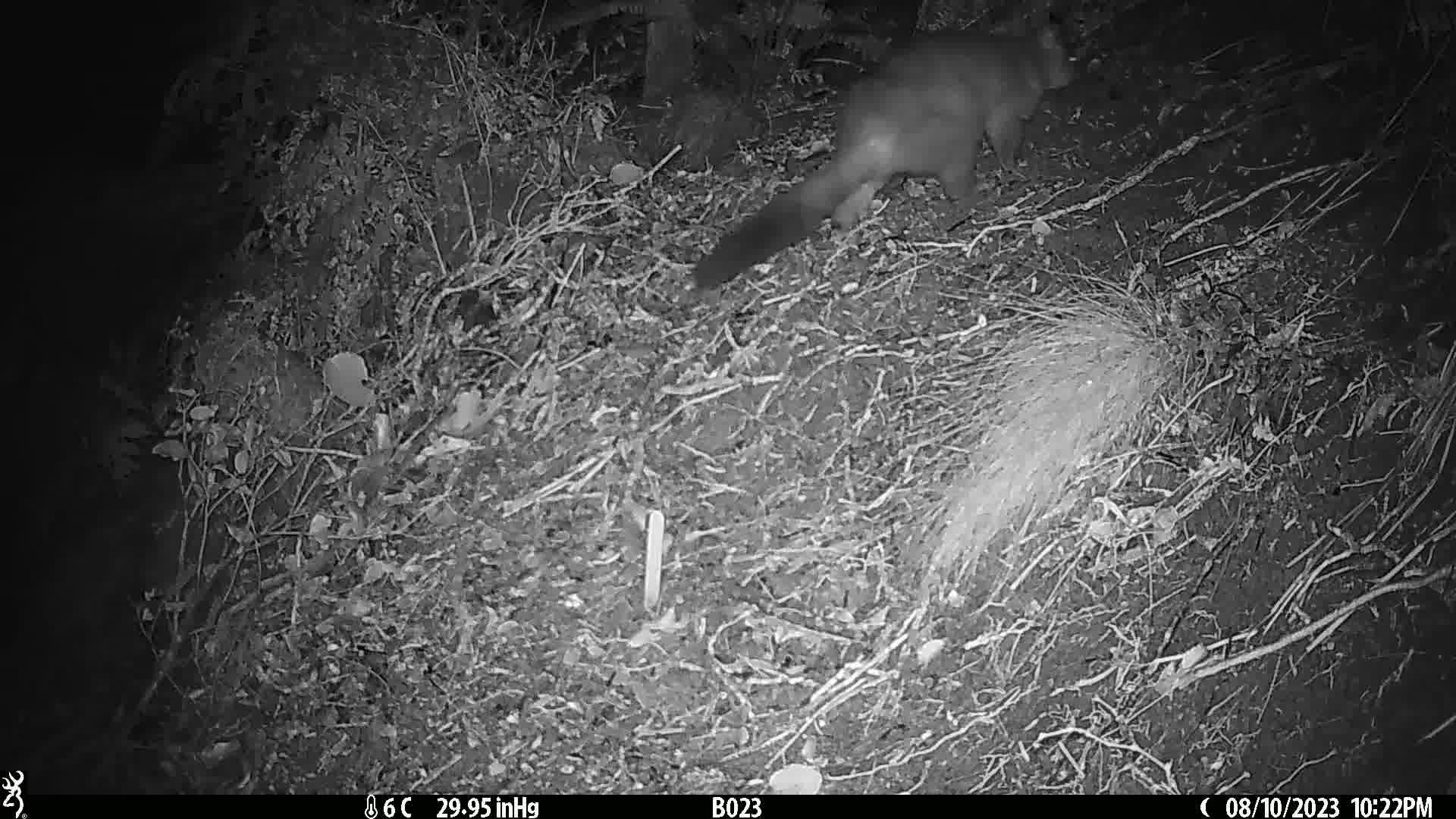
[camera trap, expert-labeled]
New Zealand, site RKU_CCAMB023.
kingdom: Animalia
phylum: Chordata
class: Mammalia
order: Diprotodontia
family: Phalangeridae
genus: Trichosurus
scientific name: Trichosurus vulpecula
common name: common brushtail possum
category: possum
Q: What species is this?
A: Possum (common brushtail possum) (Trichosurus vulpecula).